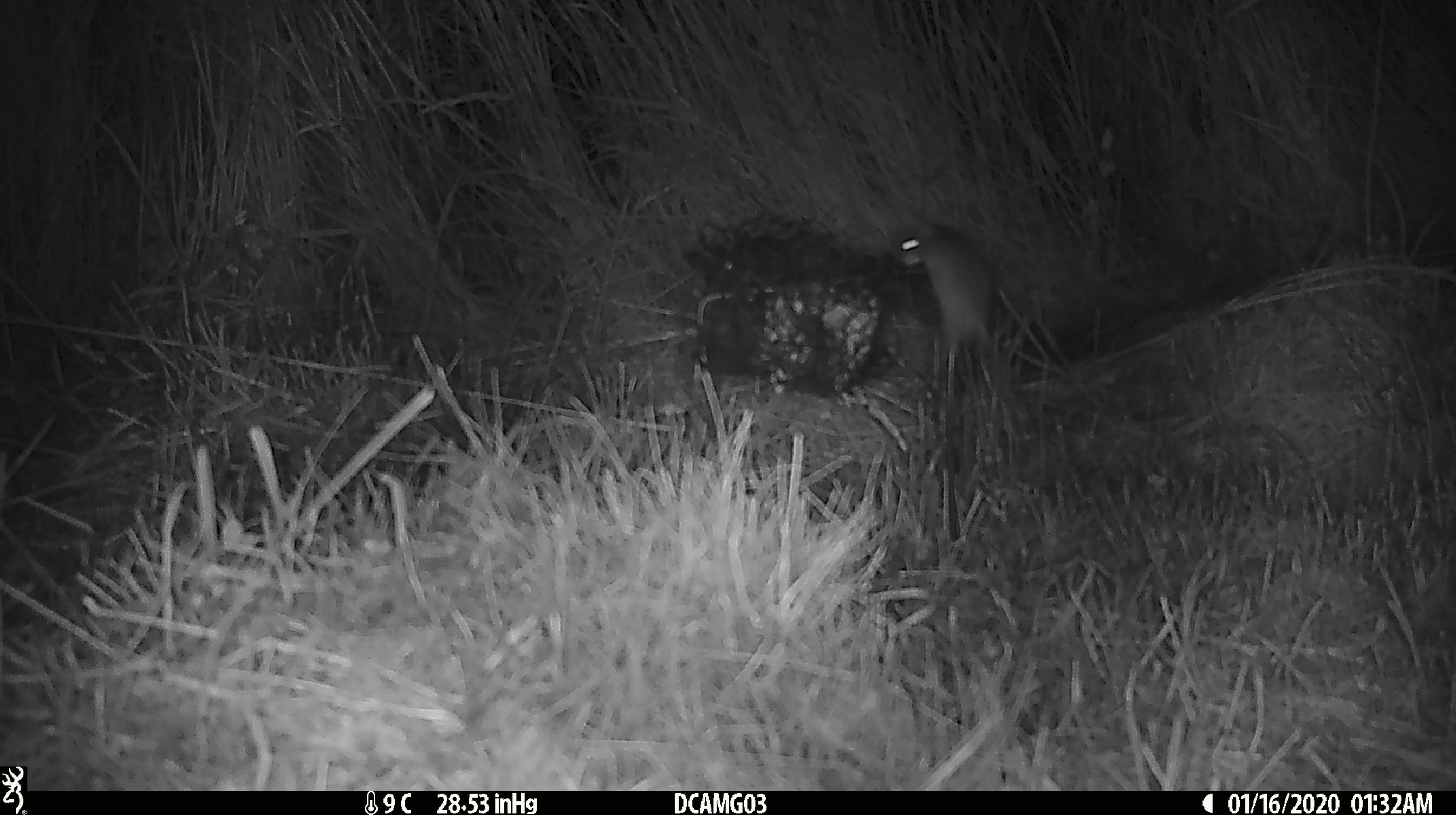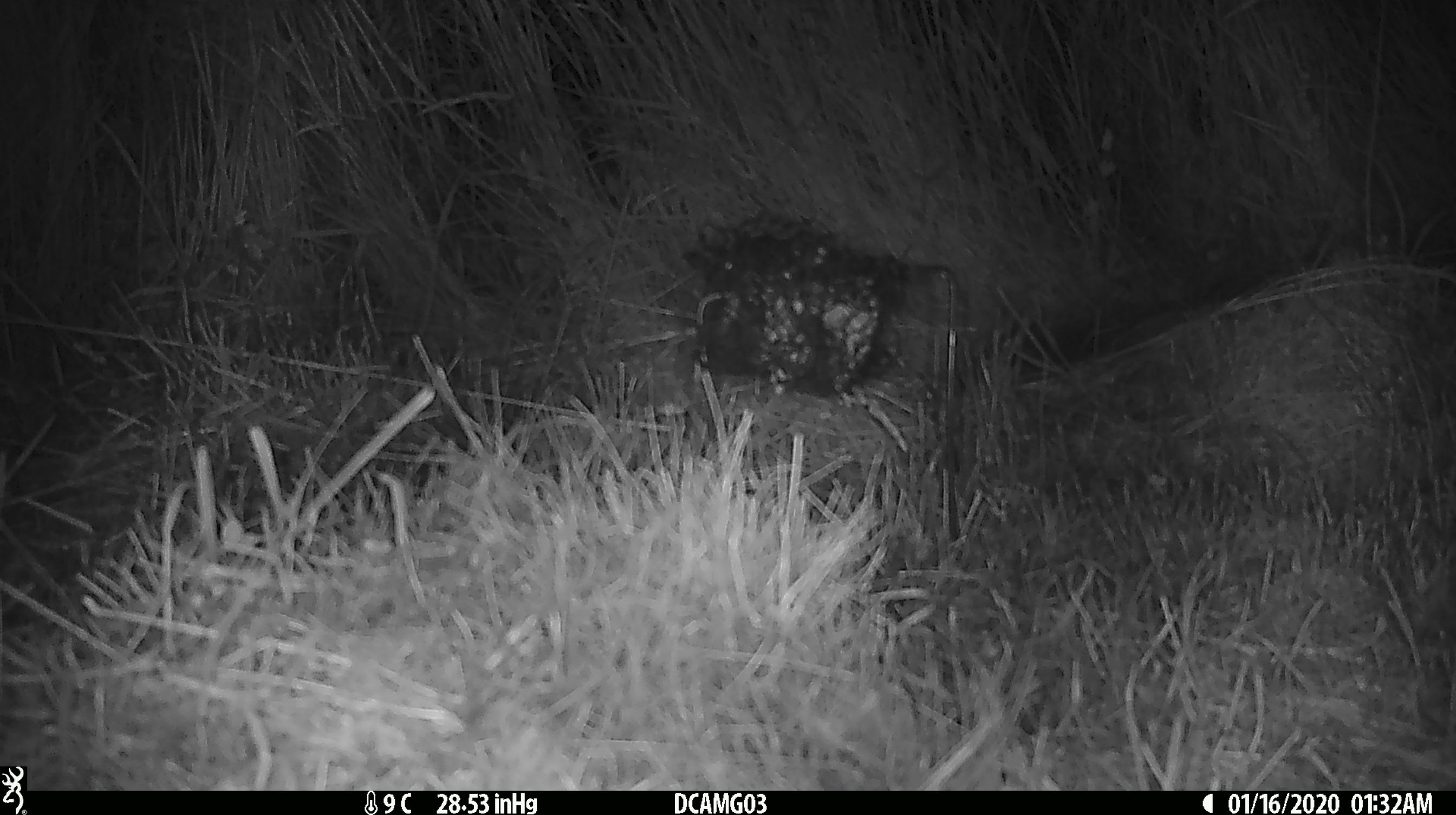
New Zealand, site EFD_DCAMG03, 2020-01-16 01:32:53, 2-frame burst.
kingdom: Animalia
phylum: Chordata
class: Mammalia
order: Rodentia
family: Muridae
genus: Mus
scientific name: Mus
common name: mouse